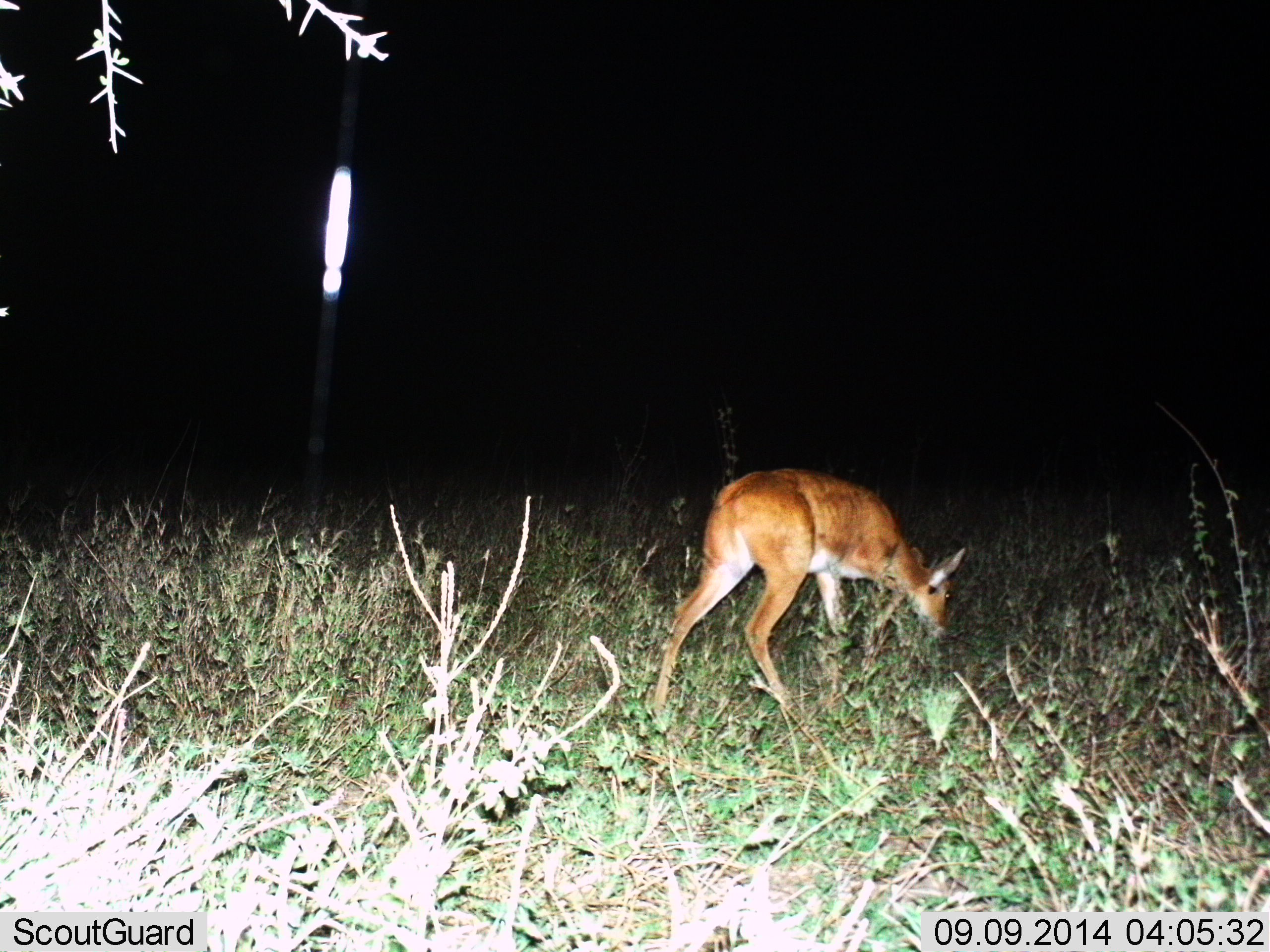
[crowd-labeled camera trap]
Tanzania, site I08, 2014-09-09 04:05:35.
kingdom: Animalia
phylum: Chordata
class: Mammalia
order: Artiodactyla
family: Bovidae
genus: Redunca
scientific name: Redunca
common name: reedbuck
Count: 1.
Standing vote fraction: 0%.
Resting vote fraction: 0%.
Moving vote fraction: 30%.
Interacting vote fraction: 0%.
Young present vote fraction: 0%.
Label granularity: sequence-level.